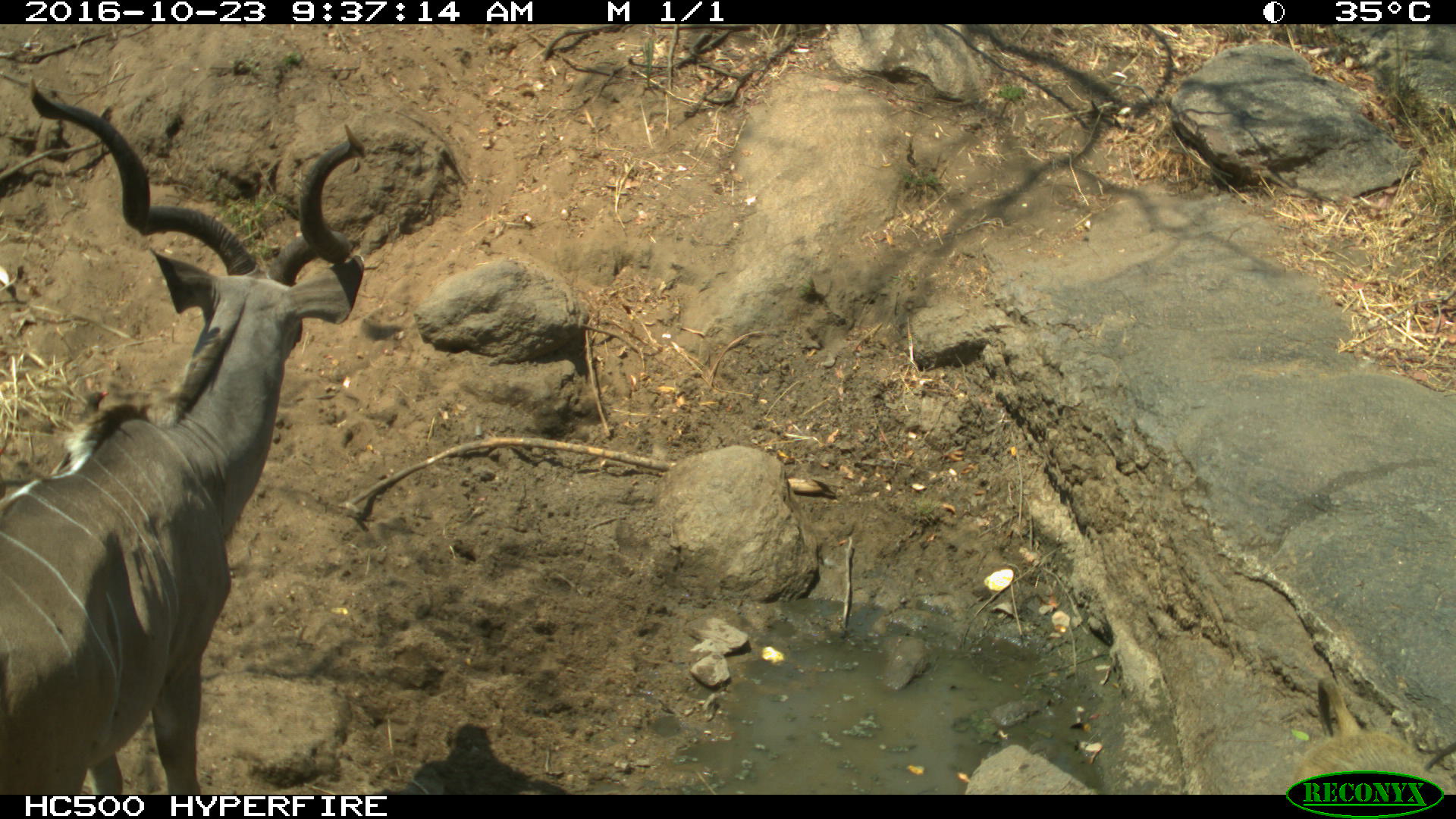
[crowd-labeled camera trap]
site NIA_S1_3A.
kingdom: Animalia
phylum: Chordata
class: Mammalia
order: Artiodactyla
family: Bovidae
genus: Tragelaphus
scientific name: Tragelaphus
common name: kudu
Kudu (Tragelaphus), count 1. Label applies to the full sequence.